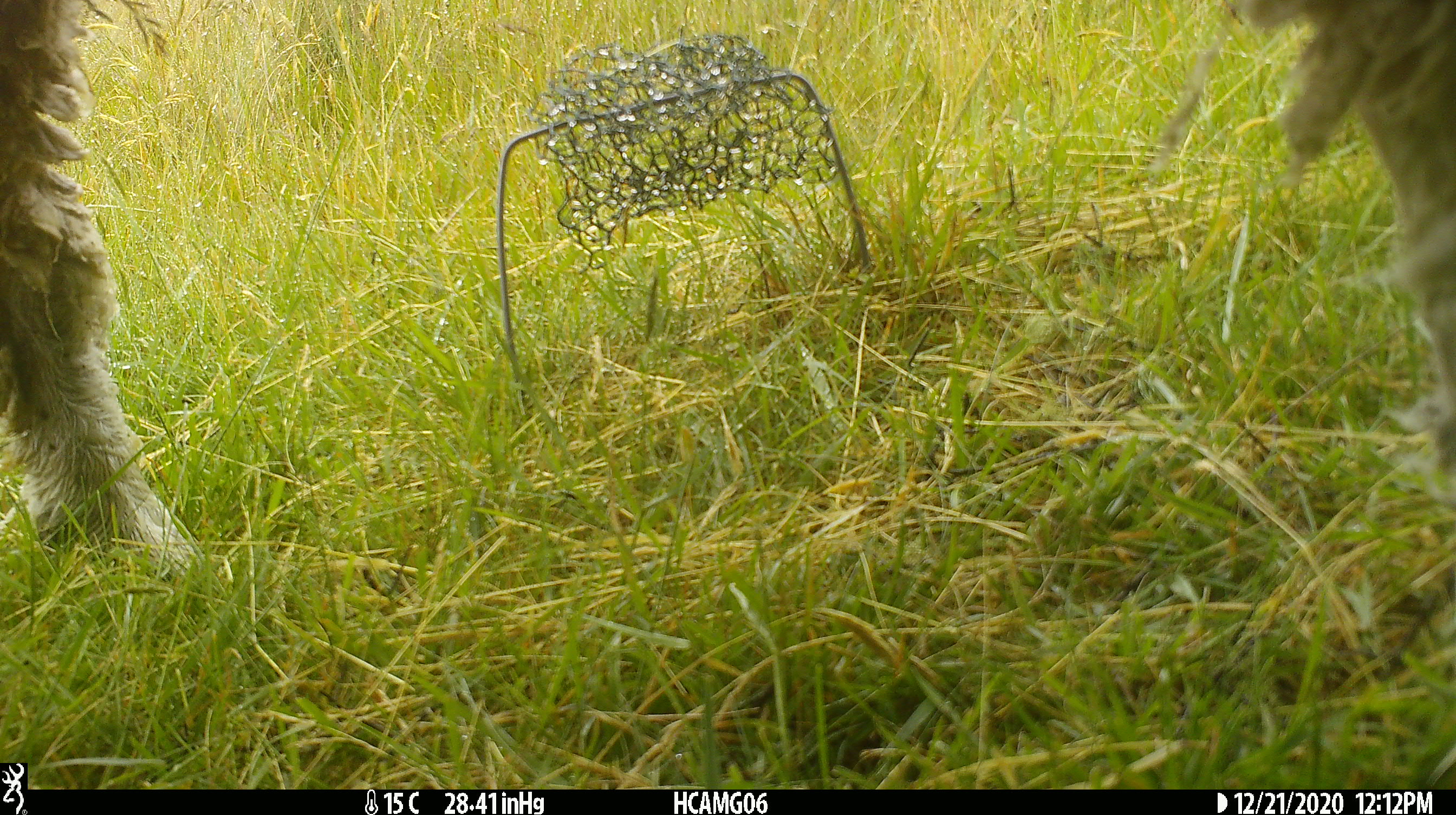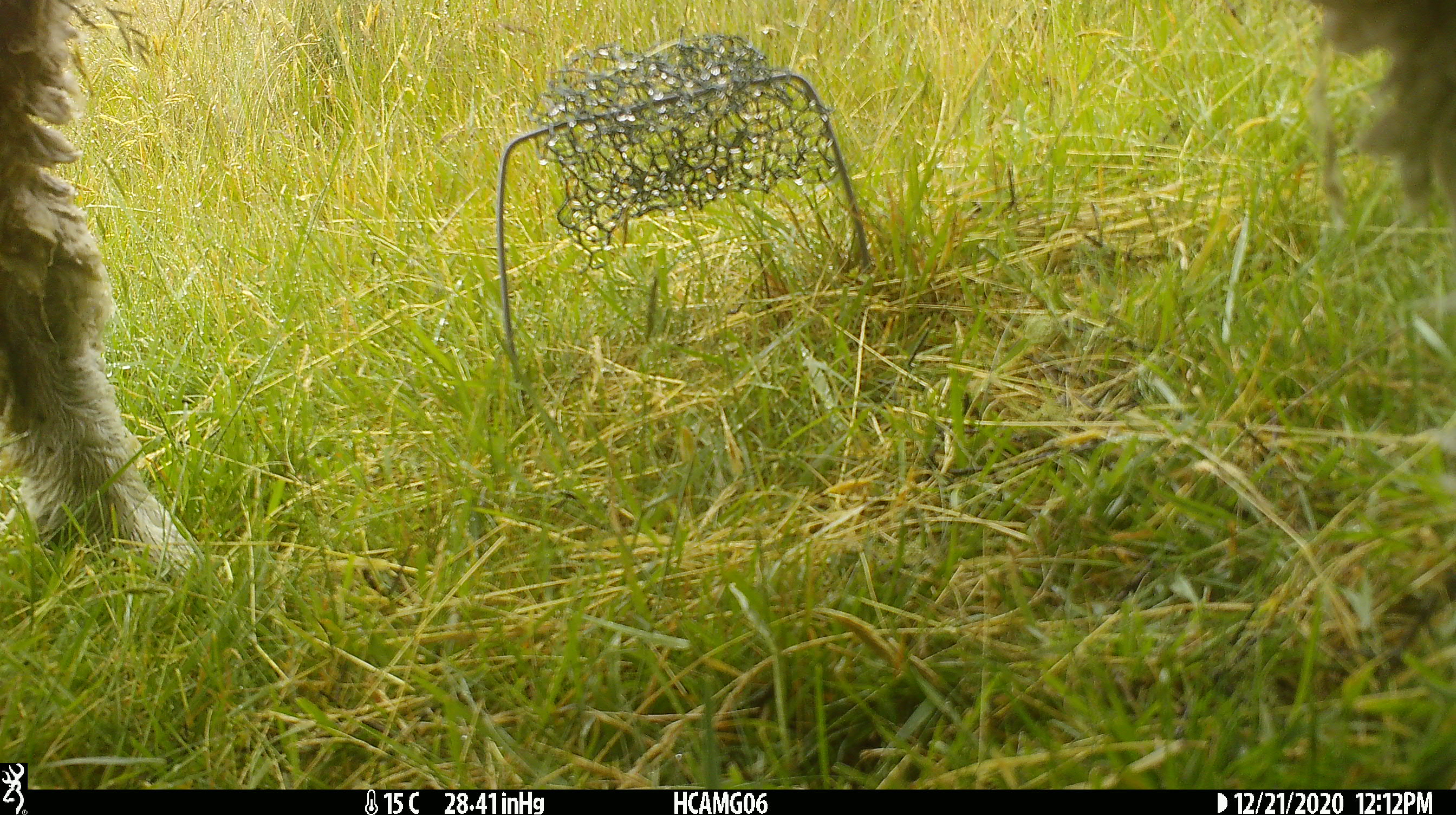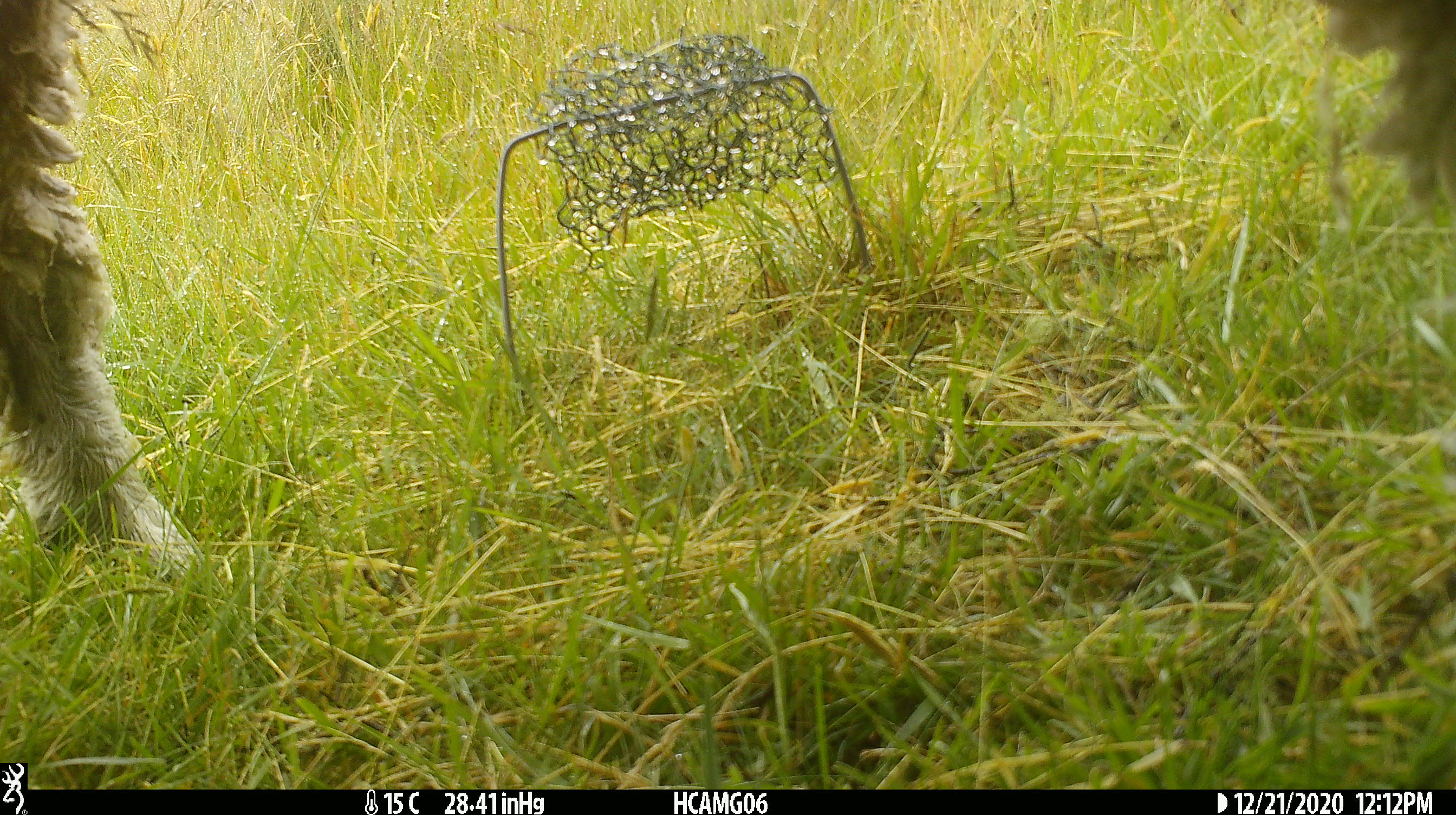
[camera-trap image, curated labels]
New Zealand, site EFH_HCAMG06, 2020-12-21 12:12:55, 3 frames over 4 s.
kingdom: Animalia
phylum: Chordata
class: Mammalia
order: Artiodactyla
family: Bovidae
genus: Ovis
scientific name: Ovis aries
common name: domestic sheep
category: sheep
Sheep (domestic sheep) (Ovis aries).